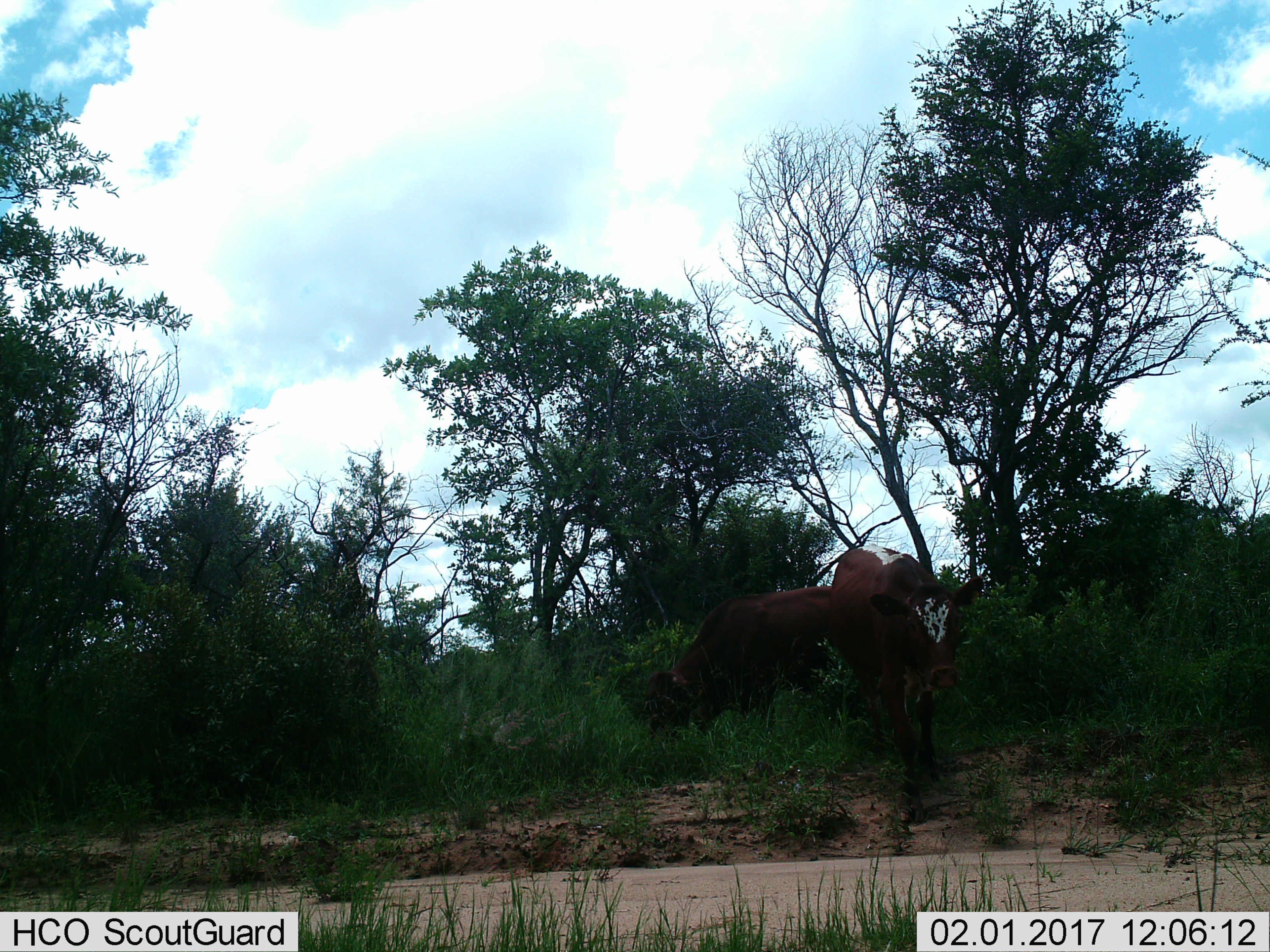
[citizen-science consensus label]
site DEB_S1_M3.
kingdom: Animalia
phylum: Chordata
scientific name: Vertebrata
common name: domestic animal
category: domesticanimal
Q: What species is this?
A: Domesticanimal (domestic animal) (Vertebrata).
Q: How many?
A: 2.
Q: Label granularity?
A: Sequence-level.